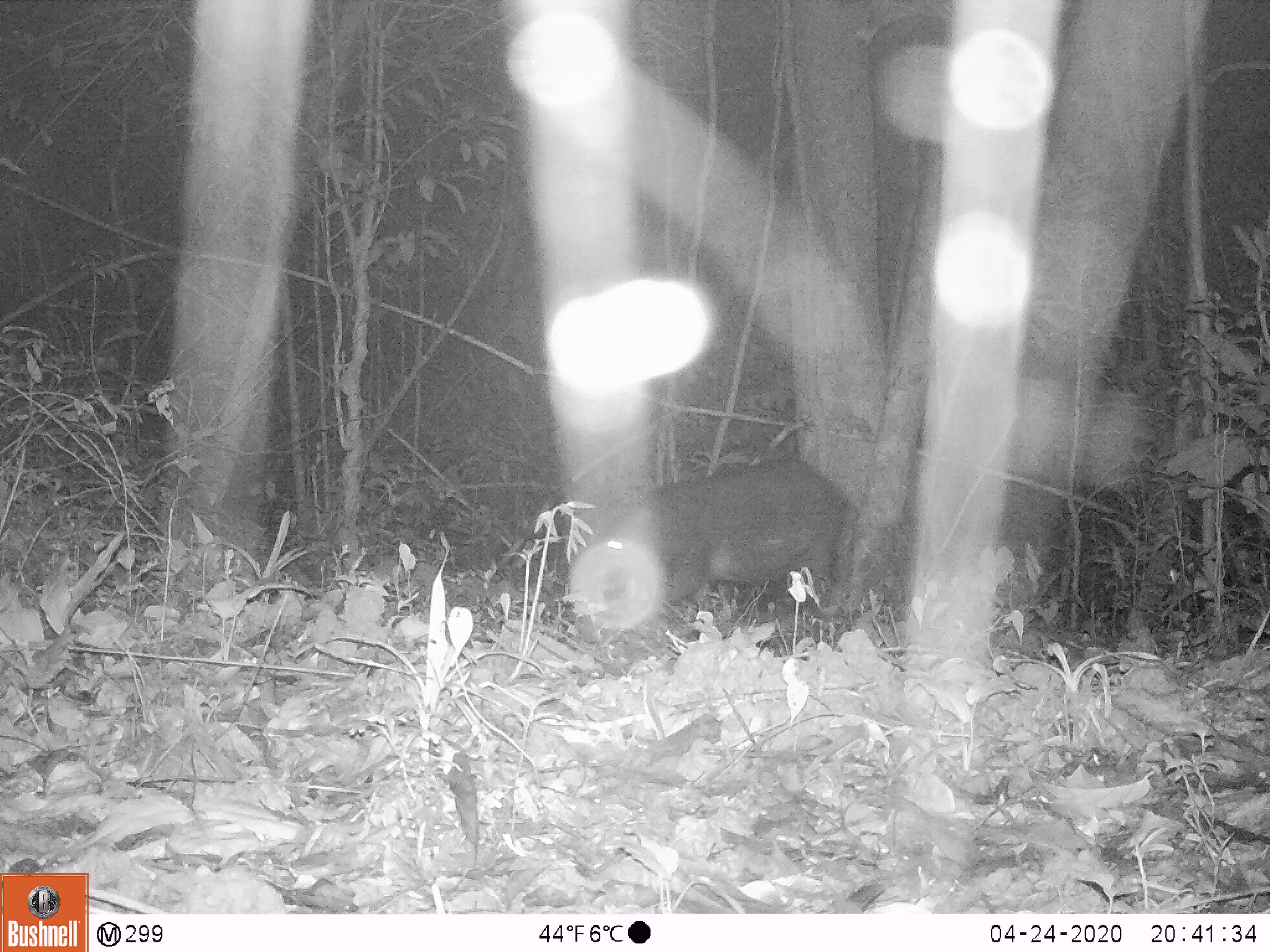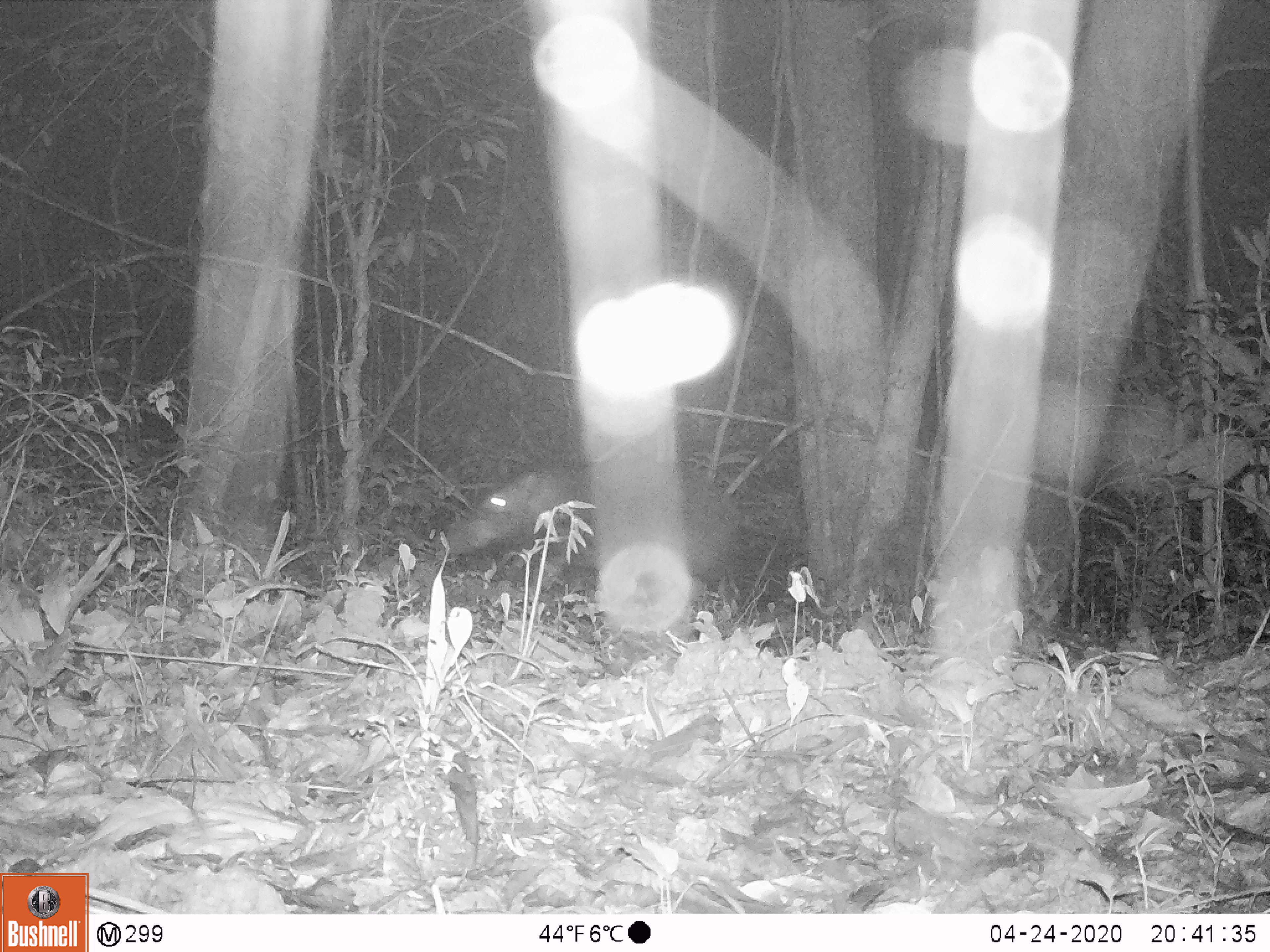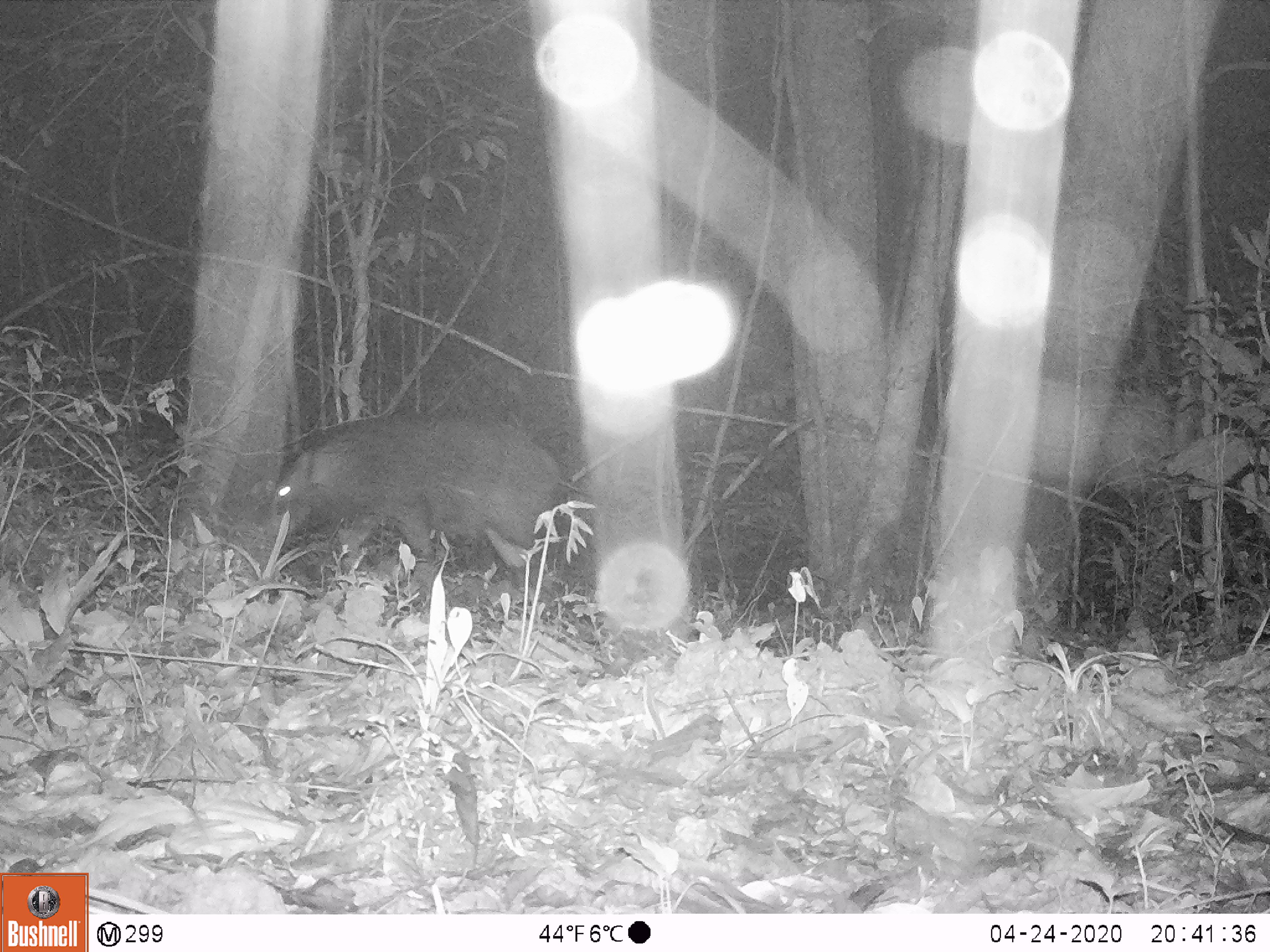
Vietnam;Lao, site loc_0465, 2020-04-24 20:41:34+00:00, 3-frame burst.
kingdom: Animalia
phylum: Chordata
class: Mammalia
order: Artiodactyla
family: Suidae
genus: Sus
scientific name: Sus scrofa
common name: eurasian wild pig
Eurasian wild pig (Sus scrofa). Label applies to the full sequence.